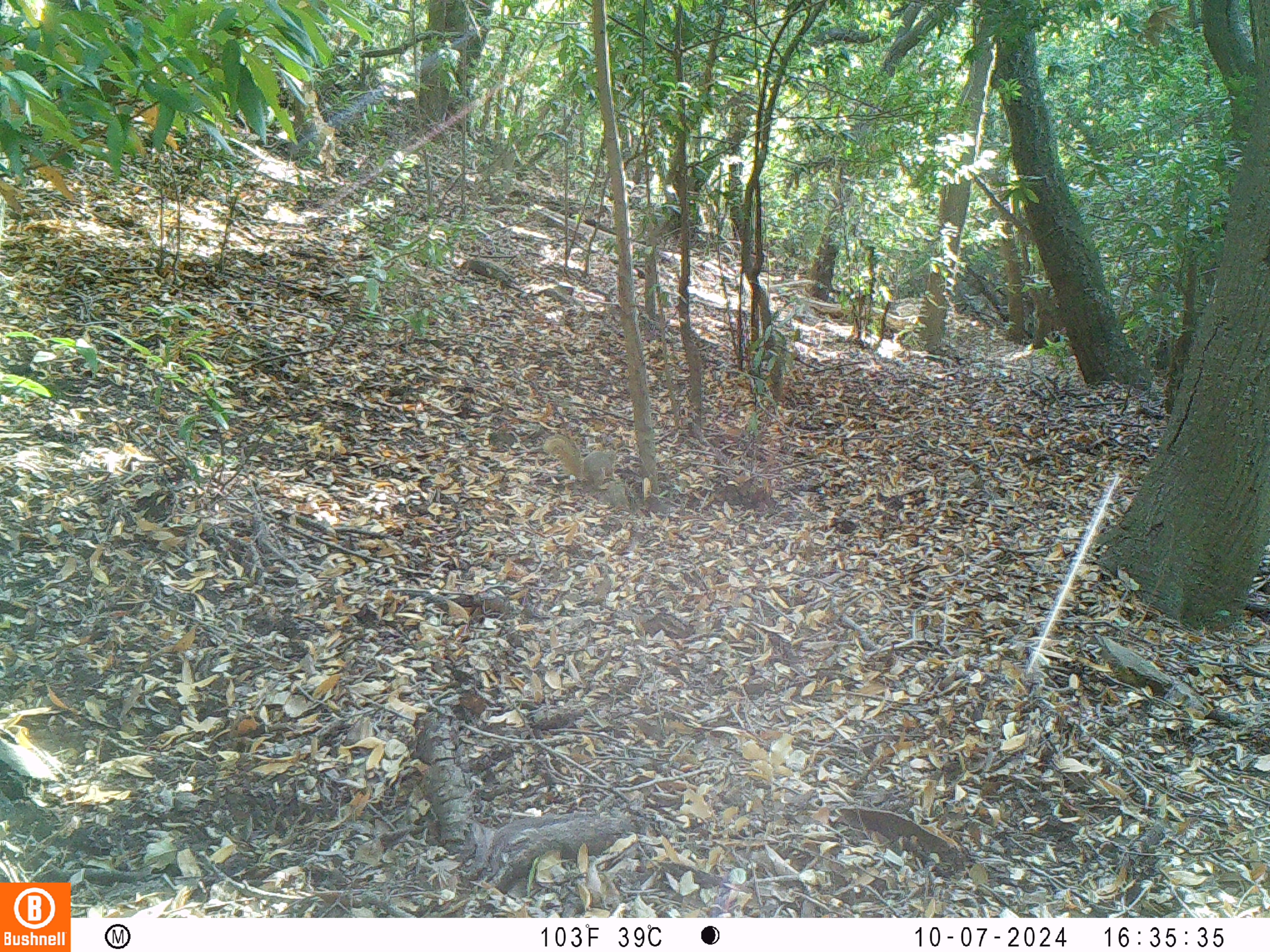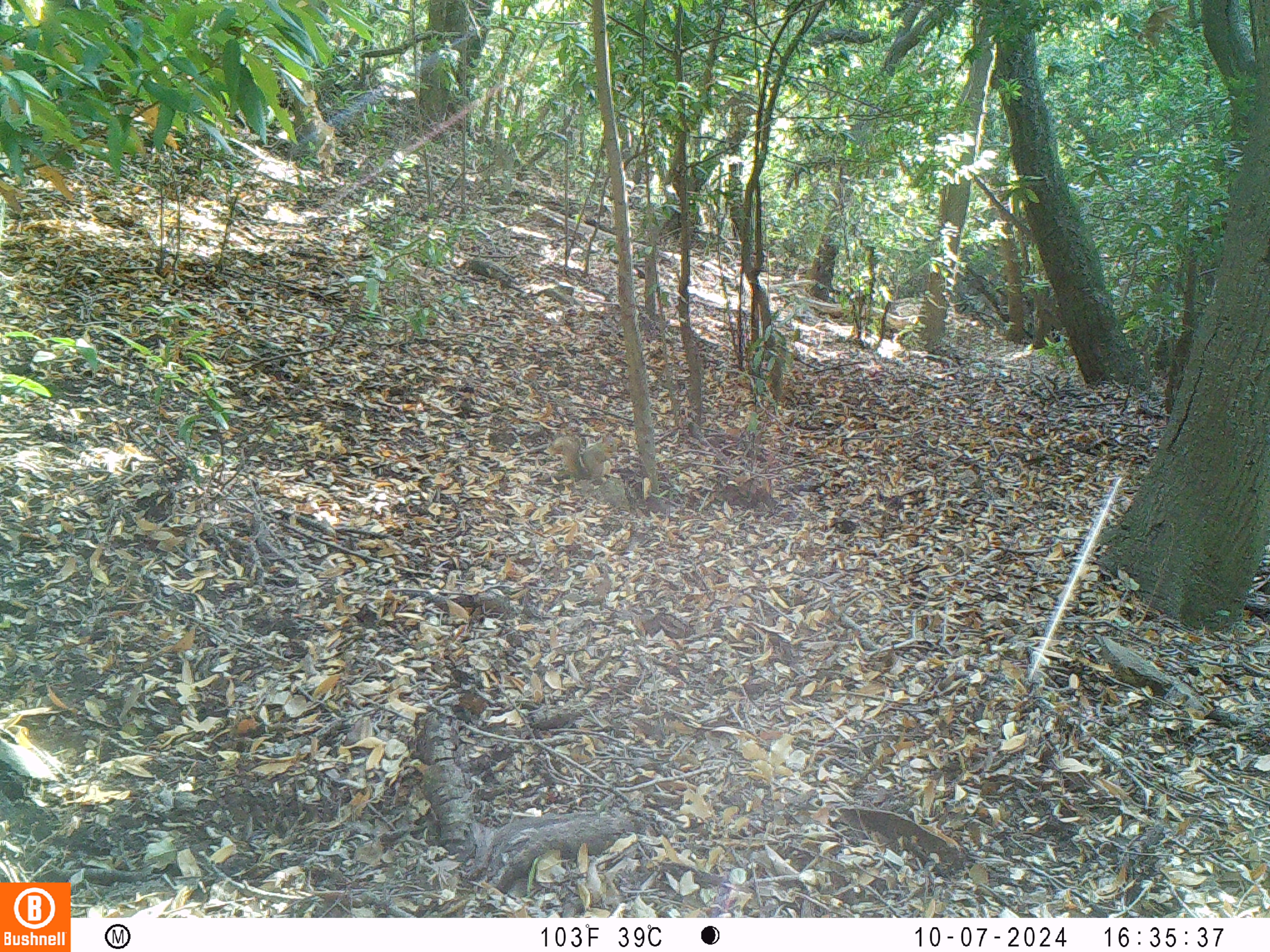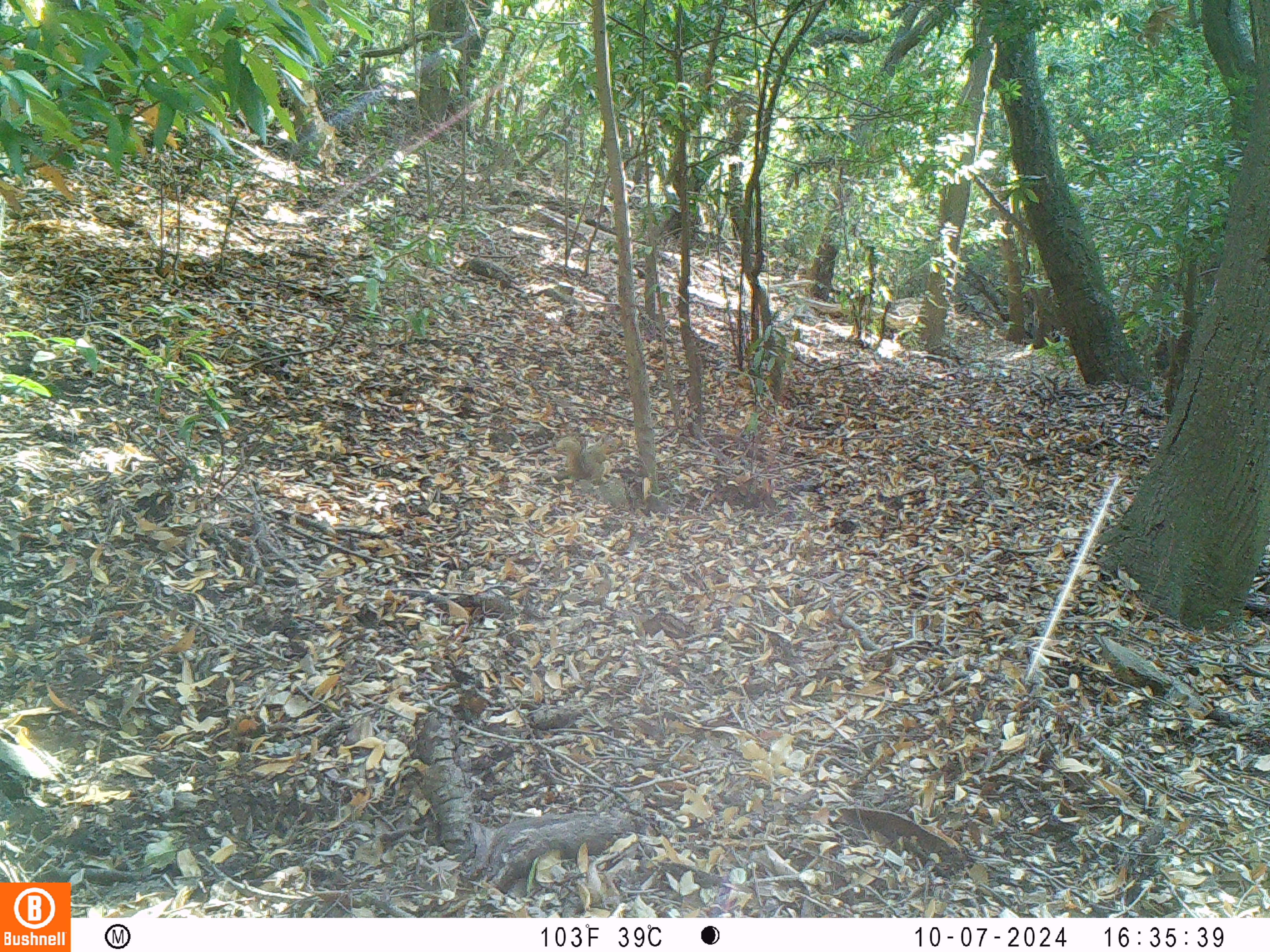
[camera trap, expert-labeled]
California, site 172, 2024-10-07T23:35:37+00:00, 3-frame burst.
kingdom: Animalia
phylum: Chordata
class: Mammalia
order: Rodentia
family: Sciuridae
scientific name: Sciuridae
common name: squirrel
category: unknown squirrel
Unknown squirrel (squirrel) (Sciuridae).